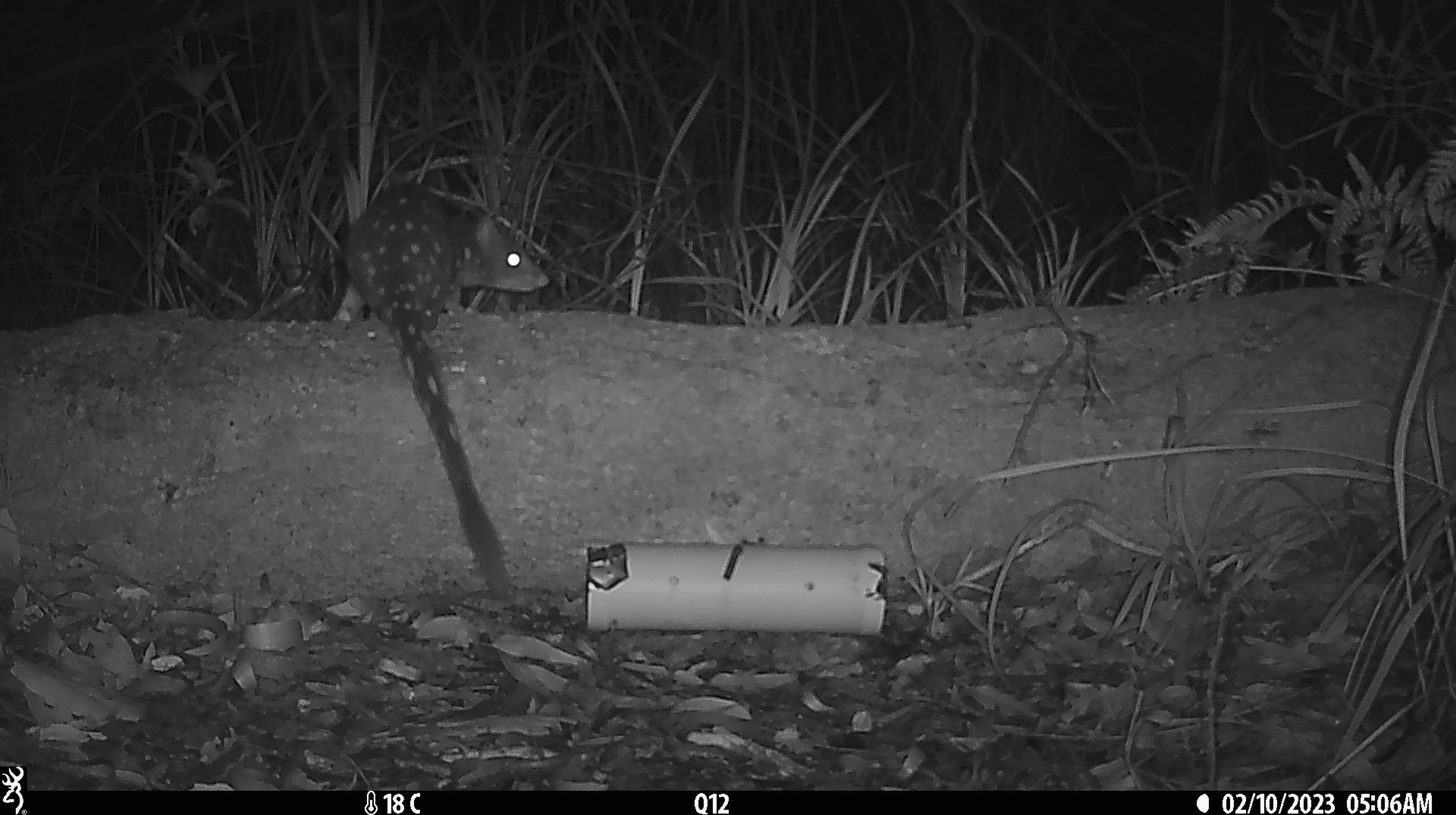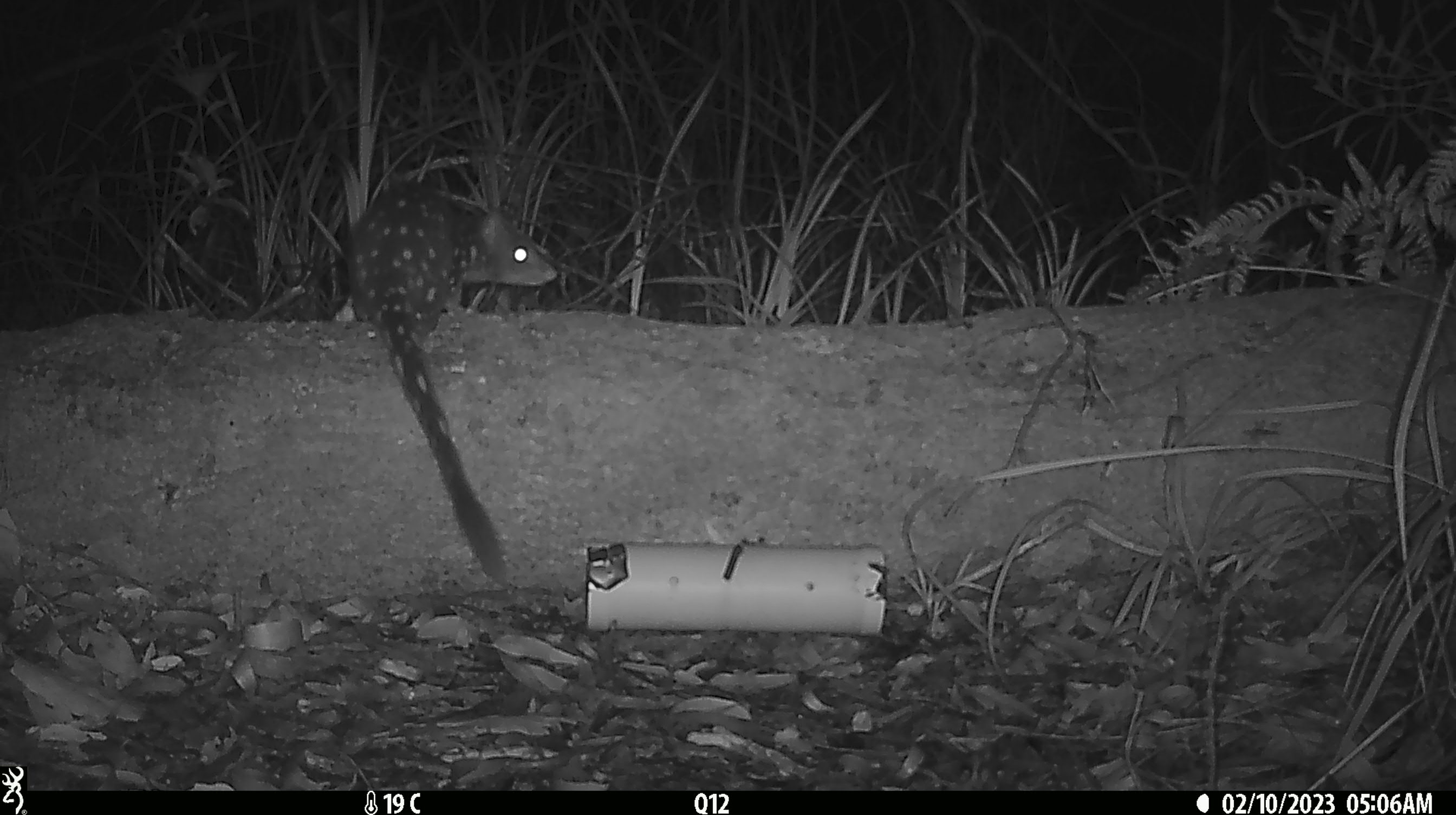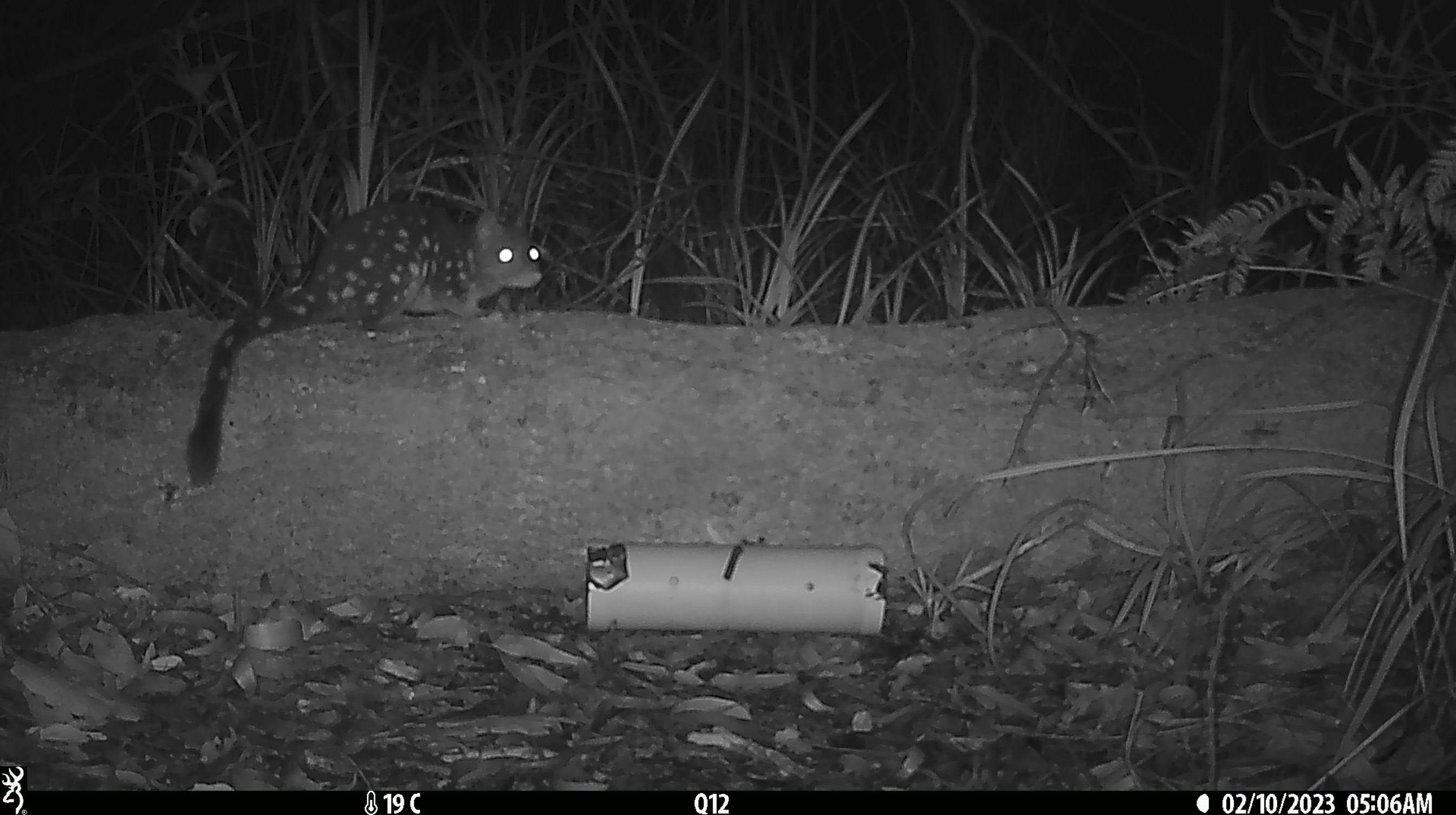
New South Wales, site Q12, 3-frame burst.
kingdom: Animalia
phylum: Chordata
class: Mammalia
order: Dasyuromorphia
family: Dasyuridae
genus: Dasyurus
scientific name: Dasyurus maculatus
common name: spotted-tailed quoll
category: quoll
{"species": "quoll (spotted-tailed quoll) (Dasyurus maculatus)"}